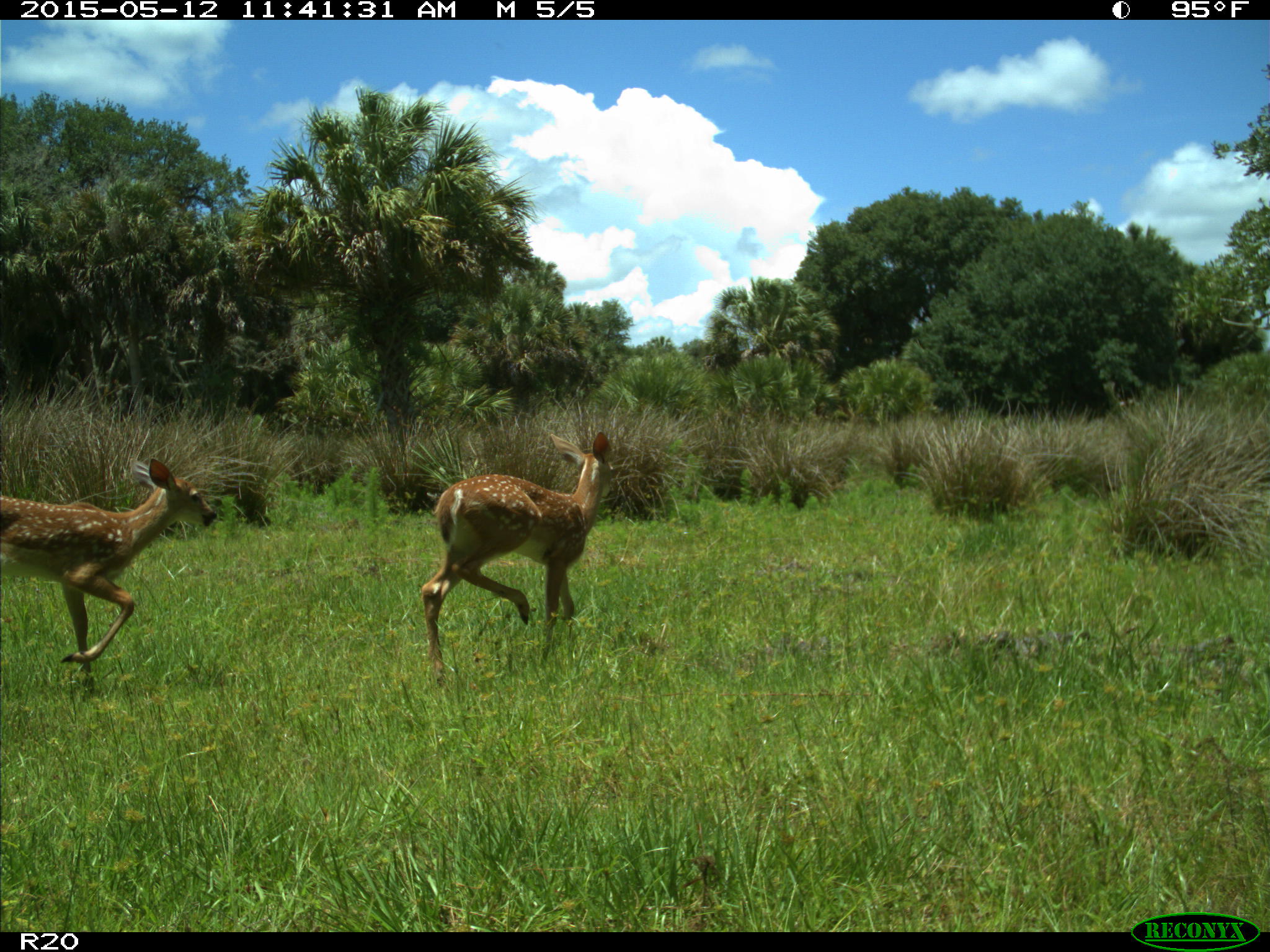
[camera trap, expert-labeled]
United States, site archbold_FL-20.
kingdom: Animalia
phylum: Chordata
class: Mammalia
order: Artiodactyla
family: Cervidae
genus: Odocoileus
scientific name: Odocoileus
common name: deer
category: unidentified deer